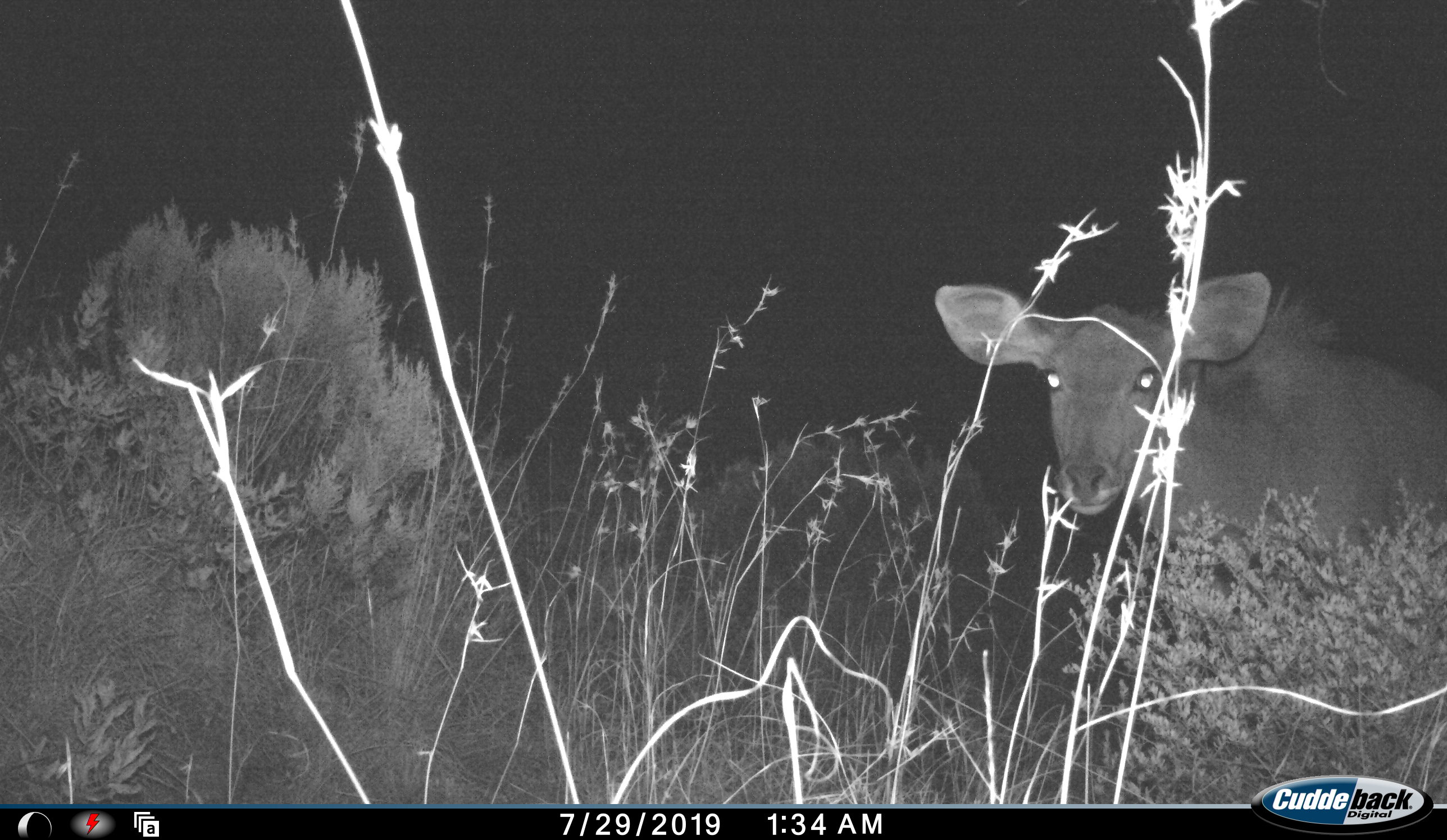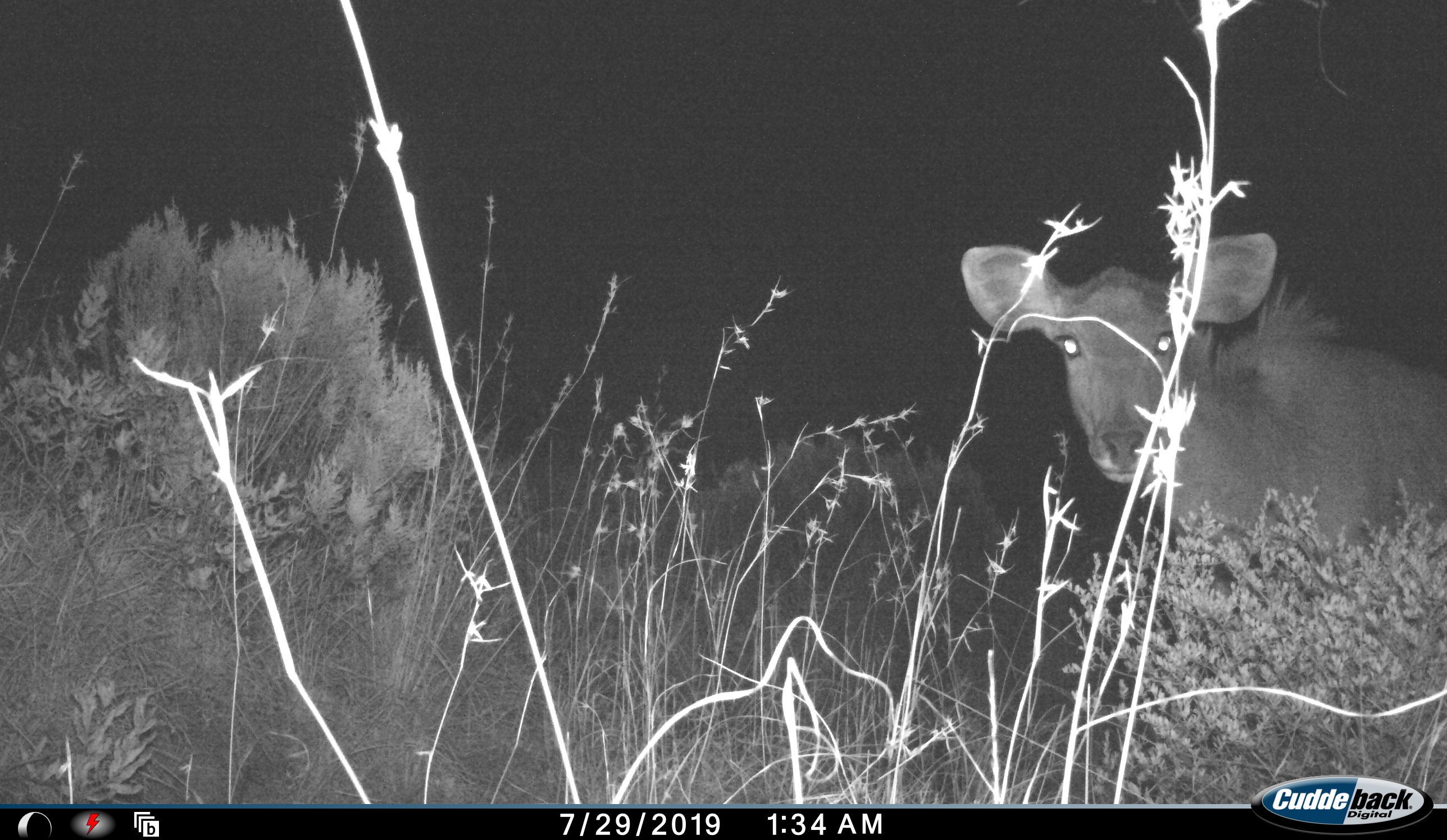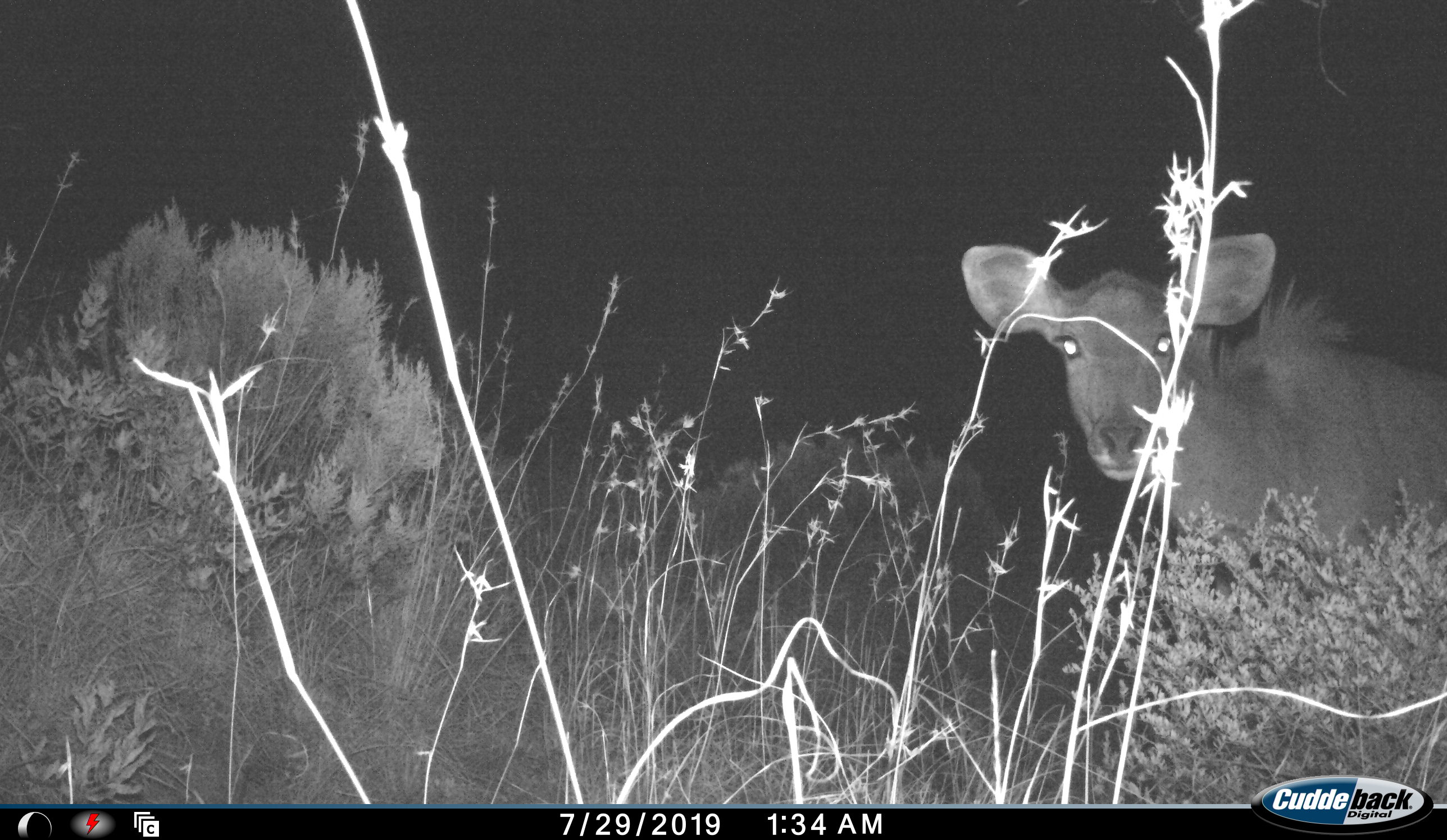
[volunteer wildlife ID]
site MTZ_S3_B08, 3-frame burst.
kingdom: Animalia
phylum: Chordata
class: Mammalia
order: Artiodactyla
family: Bovidae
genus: Tragelaphus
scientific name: Tragelaphus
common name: kudu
Kudu (Tragelaphus), count 1. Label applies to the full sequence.